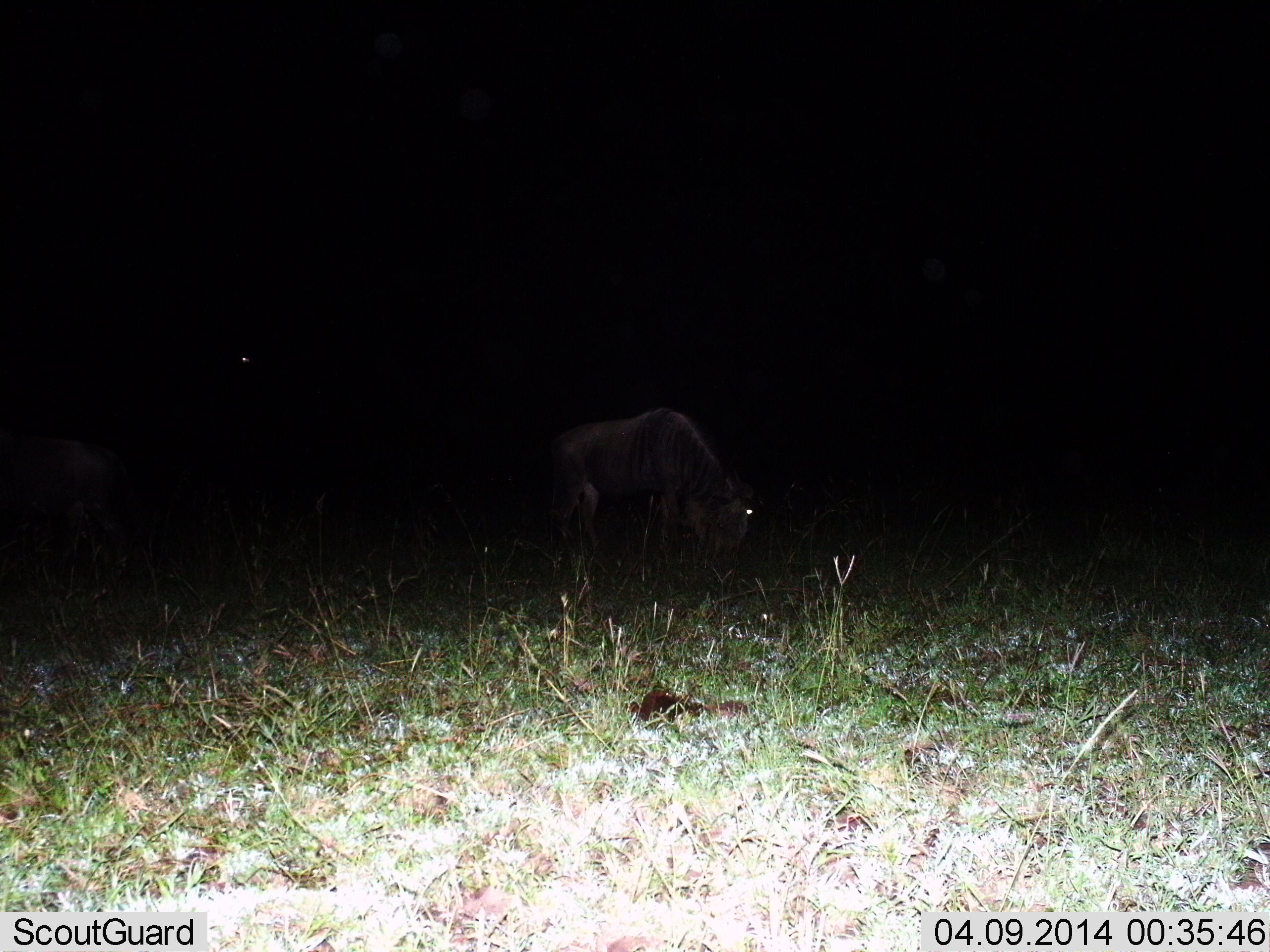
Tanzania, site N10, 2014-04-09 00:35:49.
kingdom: Animalia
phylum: Chordata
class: Mammalia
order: Artiodactyla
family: Bovidae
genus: Connochaetes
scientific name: Connochaetes taurinus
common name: blue wildebeest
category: wildebeest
Wildebeest (blue wildebeest) (Connochaetes taurinus), count 1. Behavior (volunteer vote fractions): standing 40%, resting 0%, moving 0%, interacting 0%. Young present (vote fraction): 0%. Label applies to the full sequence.